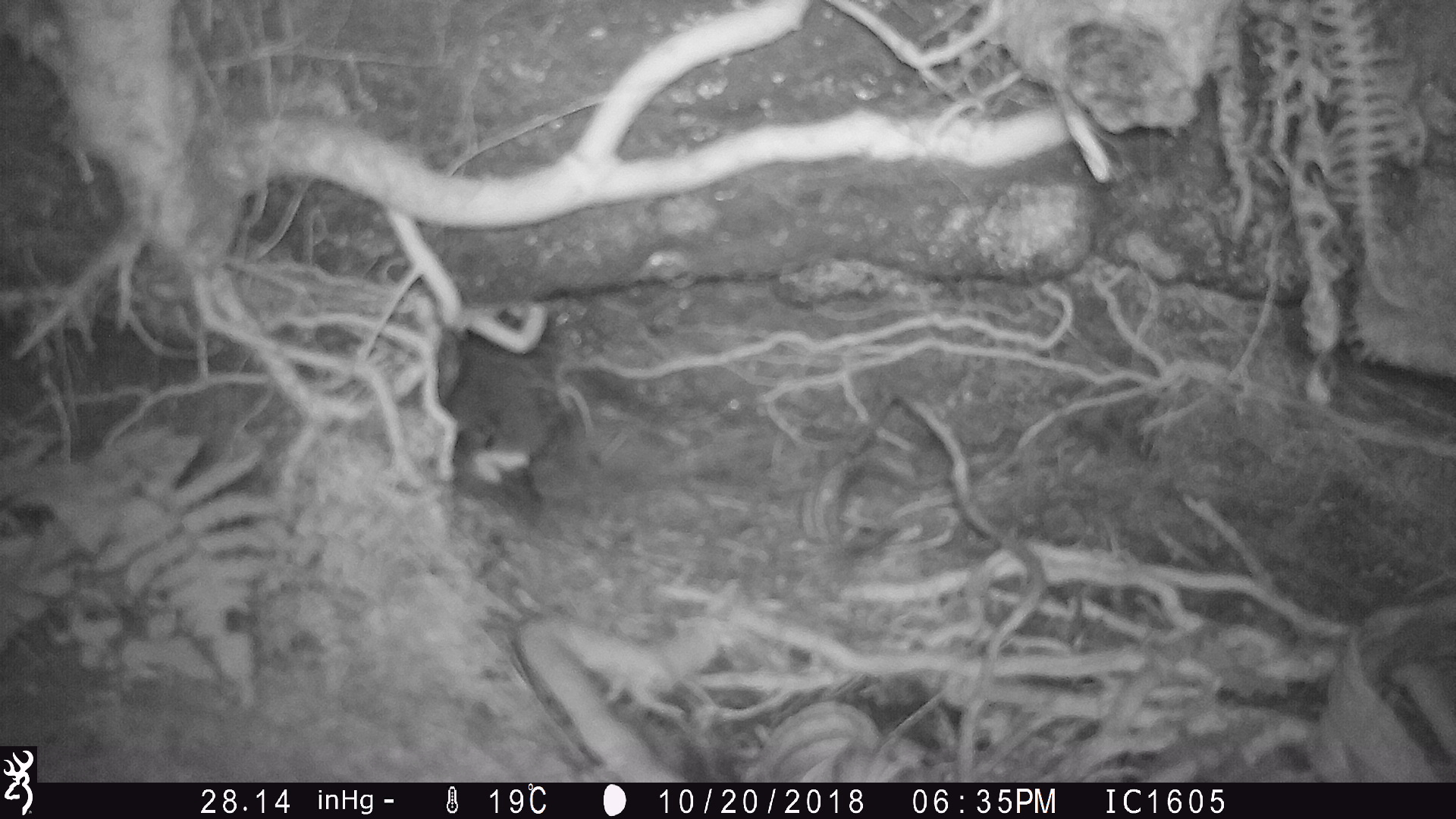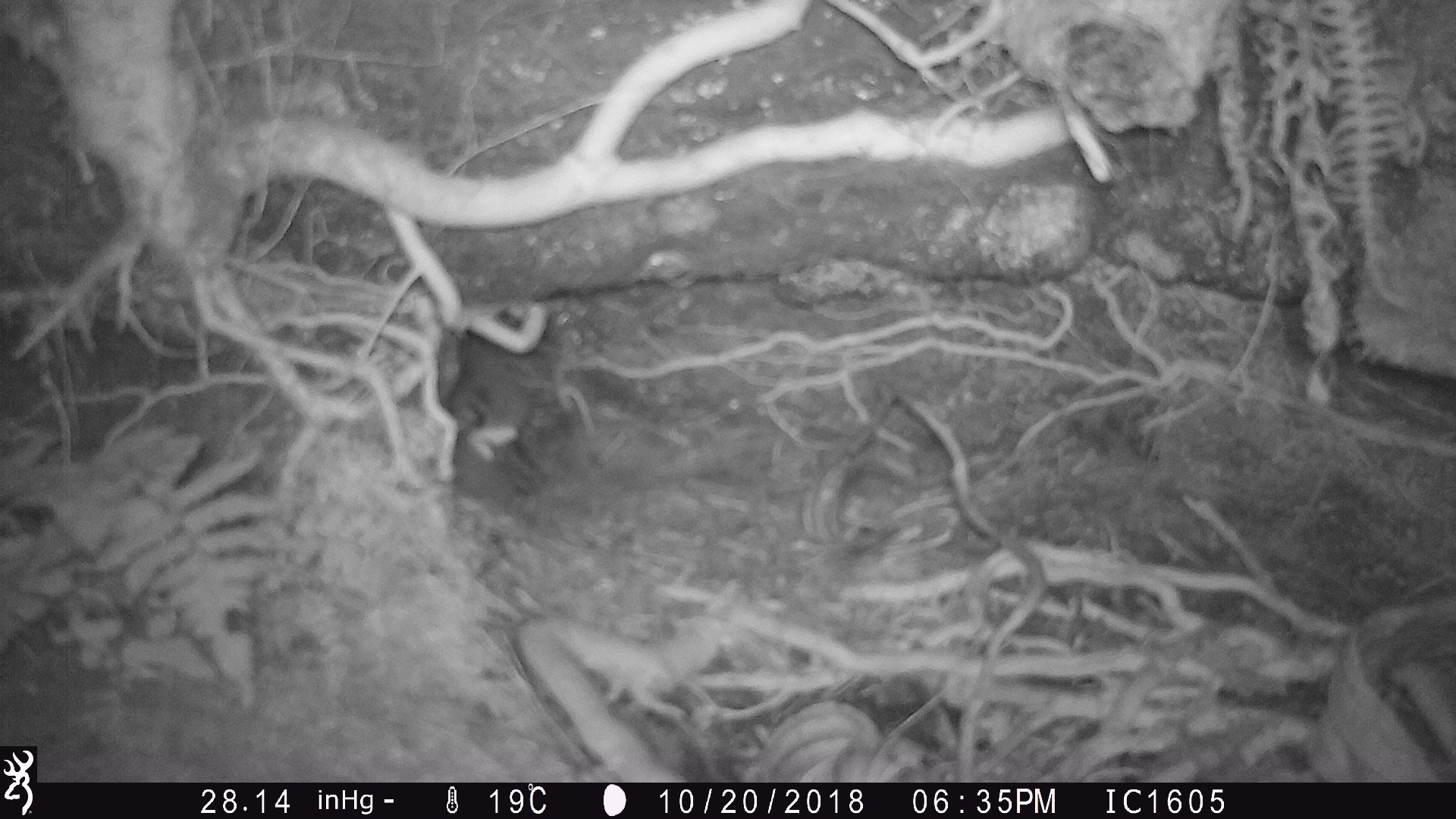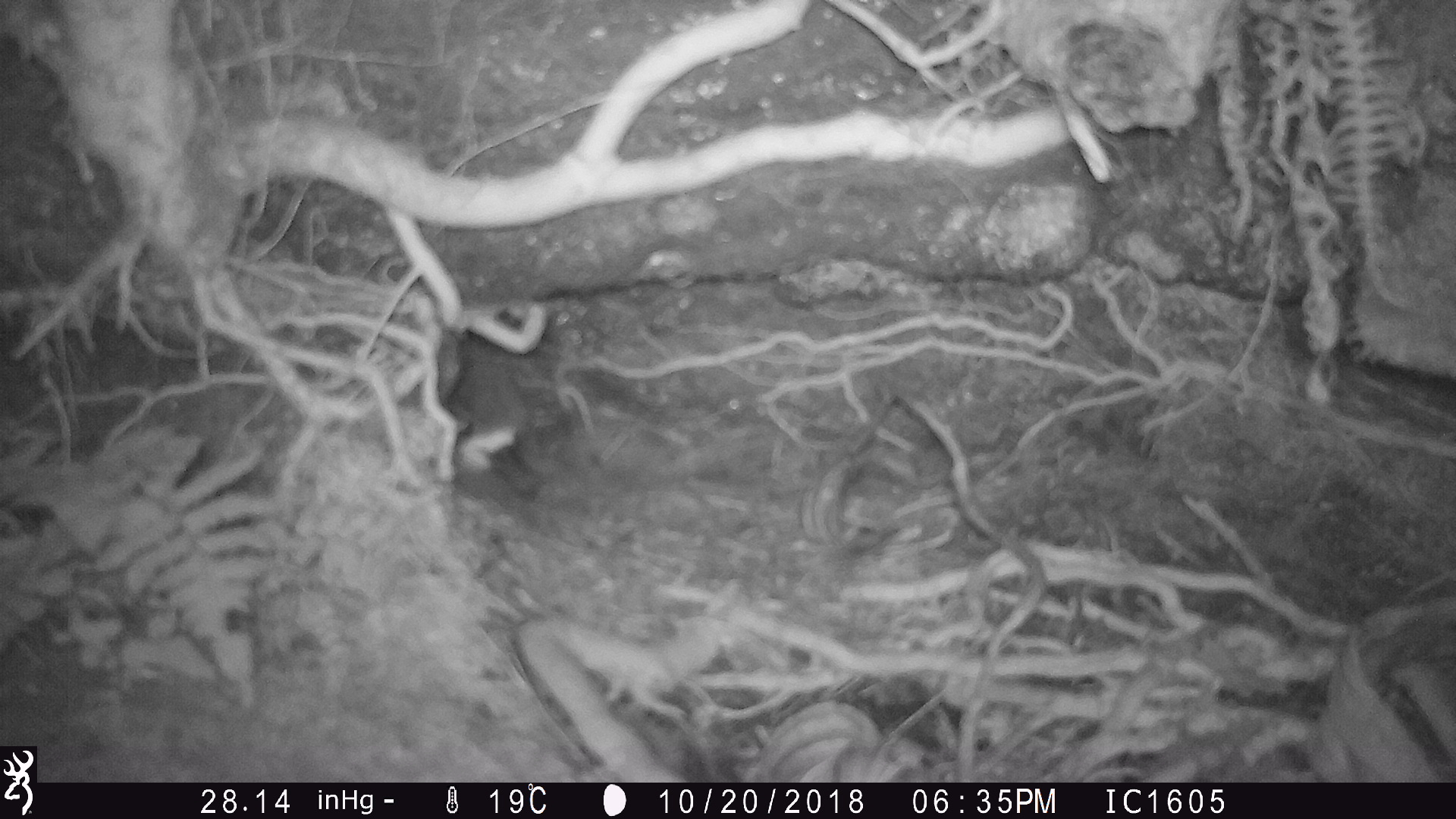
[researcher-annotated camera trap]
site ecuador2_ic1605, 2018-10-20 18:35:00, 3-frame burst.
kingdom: Animalia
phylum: Chordata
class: Aves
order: Procellariiformes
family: Procellariidae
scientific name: Procellariidae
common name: petrel chick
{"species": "petrel chick (Procellariidae)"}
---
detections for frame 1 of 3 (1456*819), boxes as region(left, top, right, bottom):
petrel chick: region(431, 288, 593, 526)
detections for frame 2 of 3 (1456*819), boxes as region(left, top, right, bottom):
petrel chick: region(449, 330, 551, 513)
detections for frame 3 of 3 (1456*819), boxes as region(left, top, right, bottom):
petrel chick: region(438, 341, 551, 513)